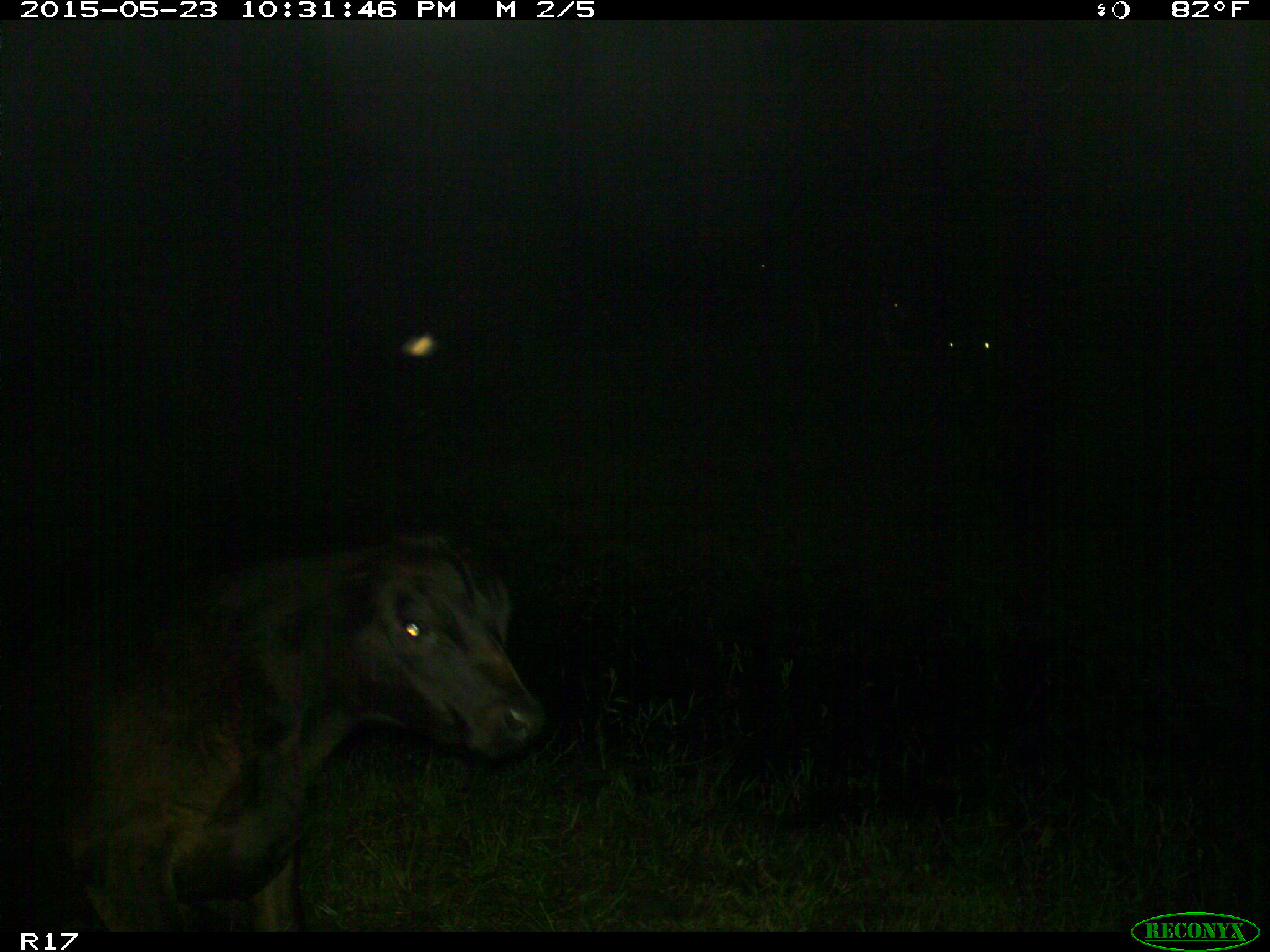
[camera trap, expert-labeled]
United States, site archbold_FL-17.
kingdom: Animalia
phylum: Chordata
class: Mammalia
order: Artiodactyla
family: Bovidae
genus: Bos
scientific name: Bos taurus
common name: domestic cow